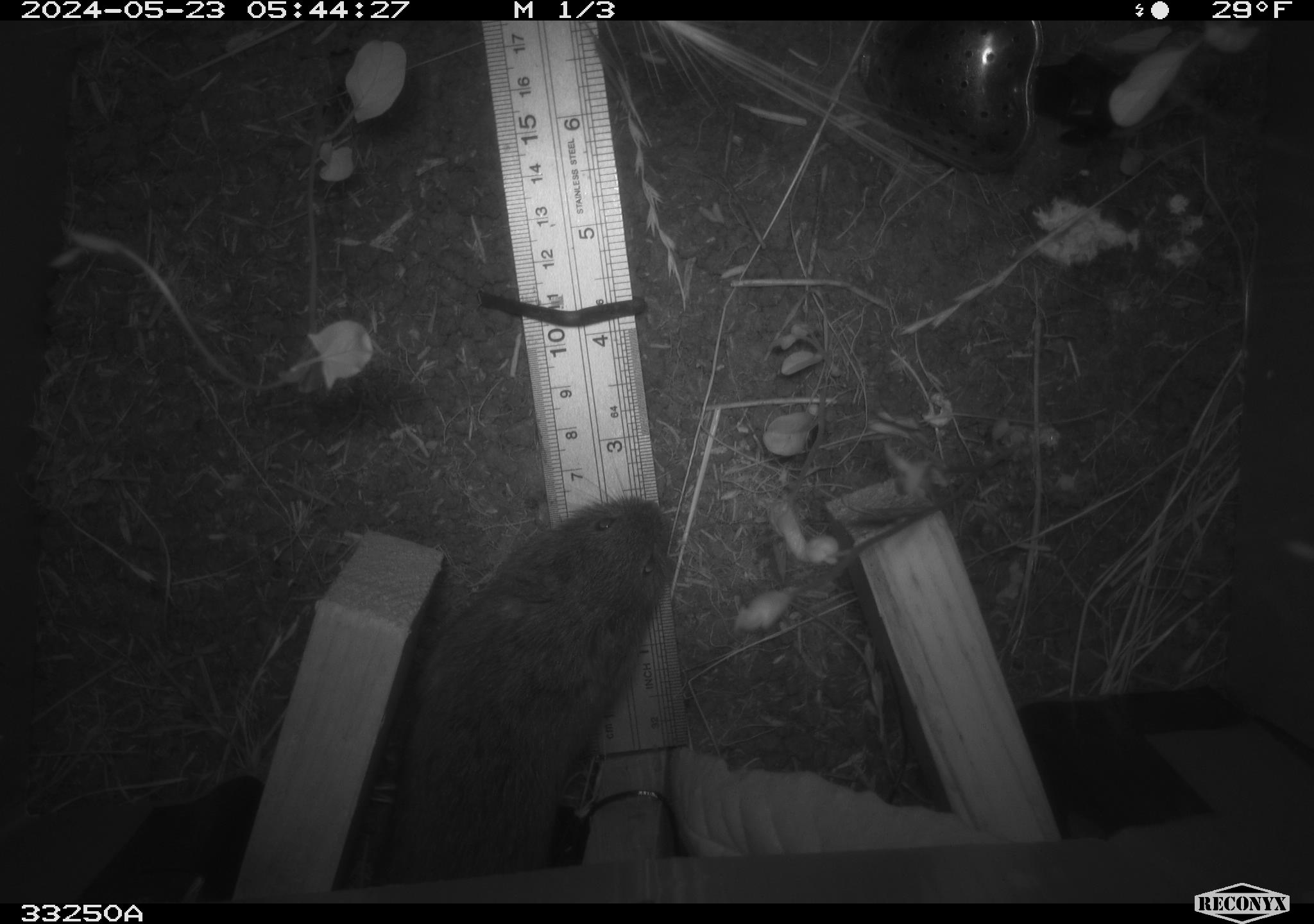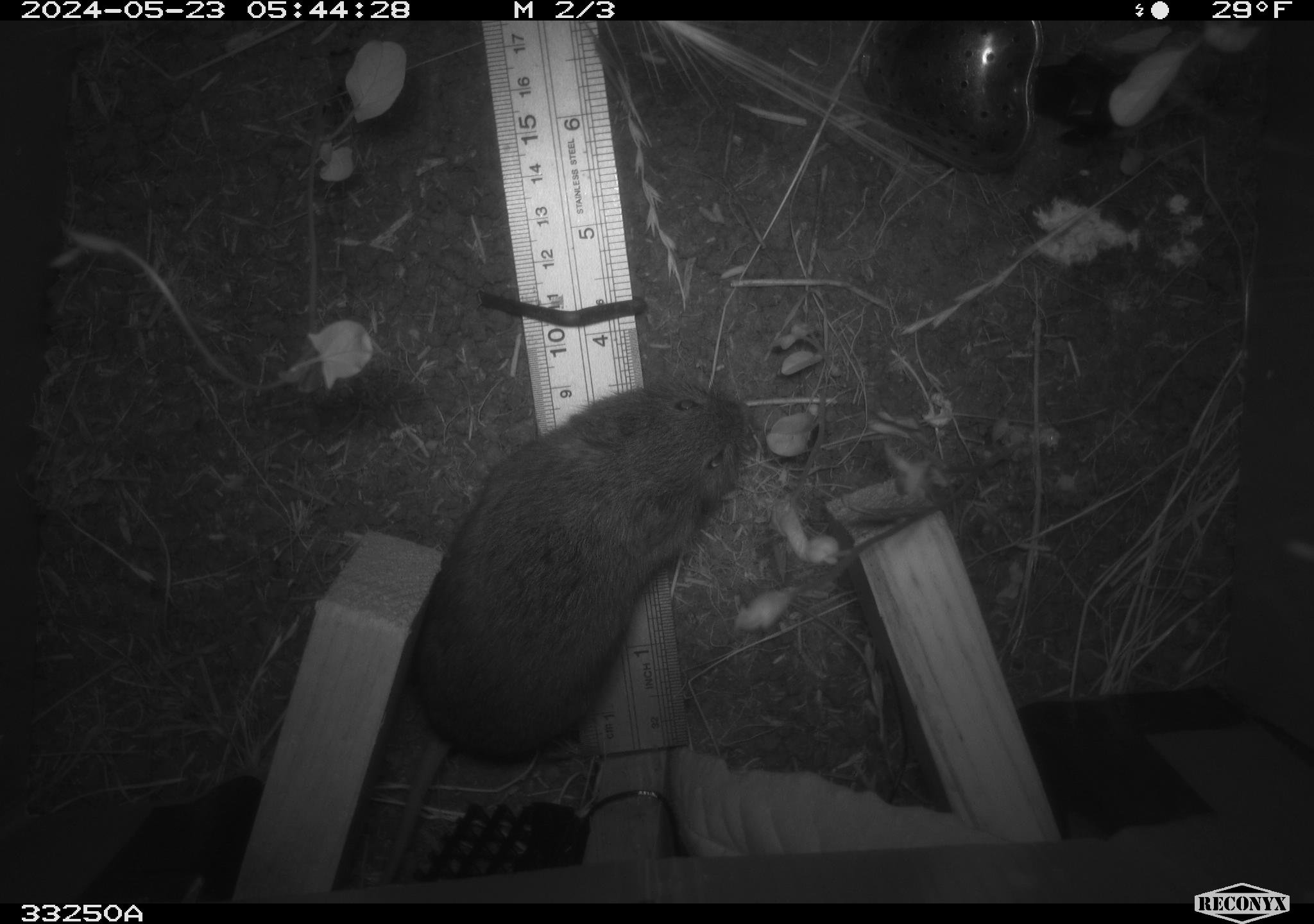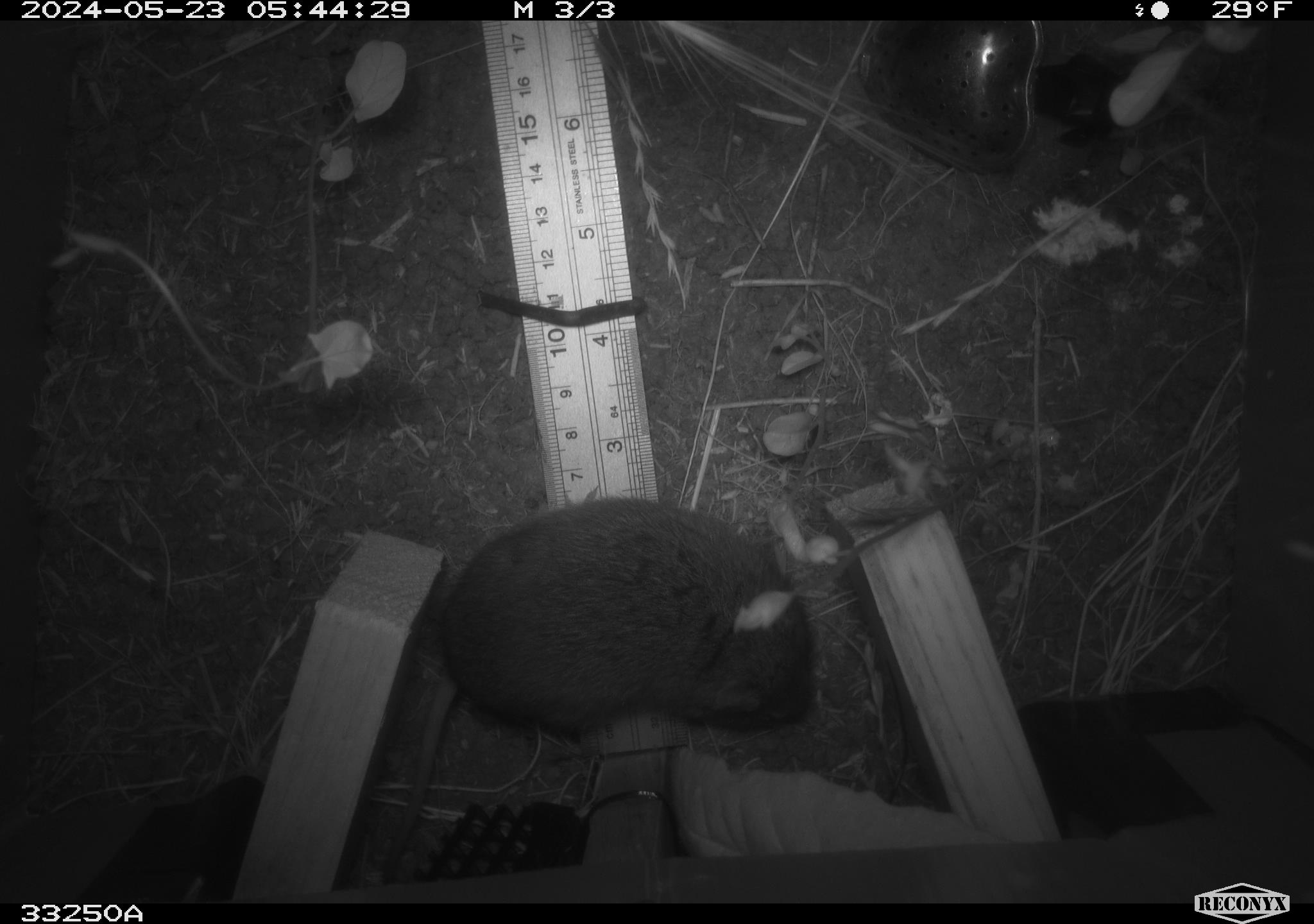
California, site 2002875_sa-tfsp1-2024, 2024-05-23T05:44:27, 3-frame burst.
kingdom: Animalia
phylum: Chordata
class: Mammalia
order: Rodentia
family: Cricetidae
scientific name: Arvicolinae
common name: voles, lemmings, and muskrats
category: arvicolinae subfamily